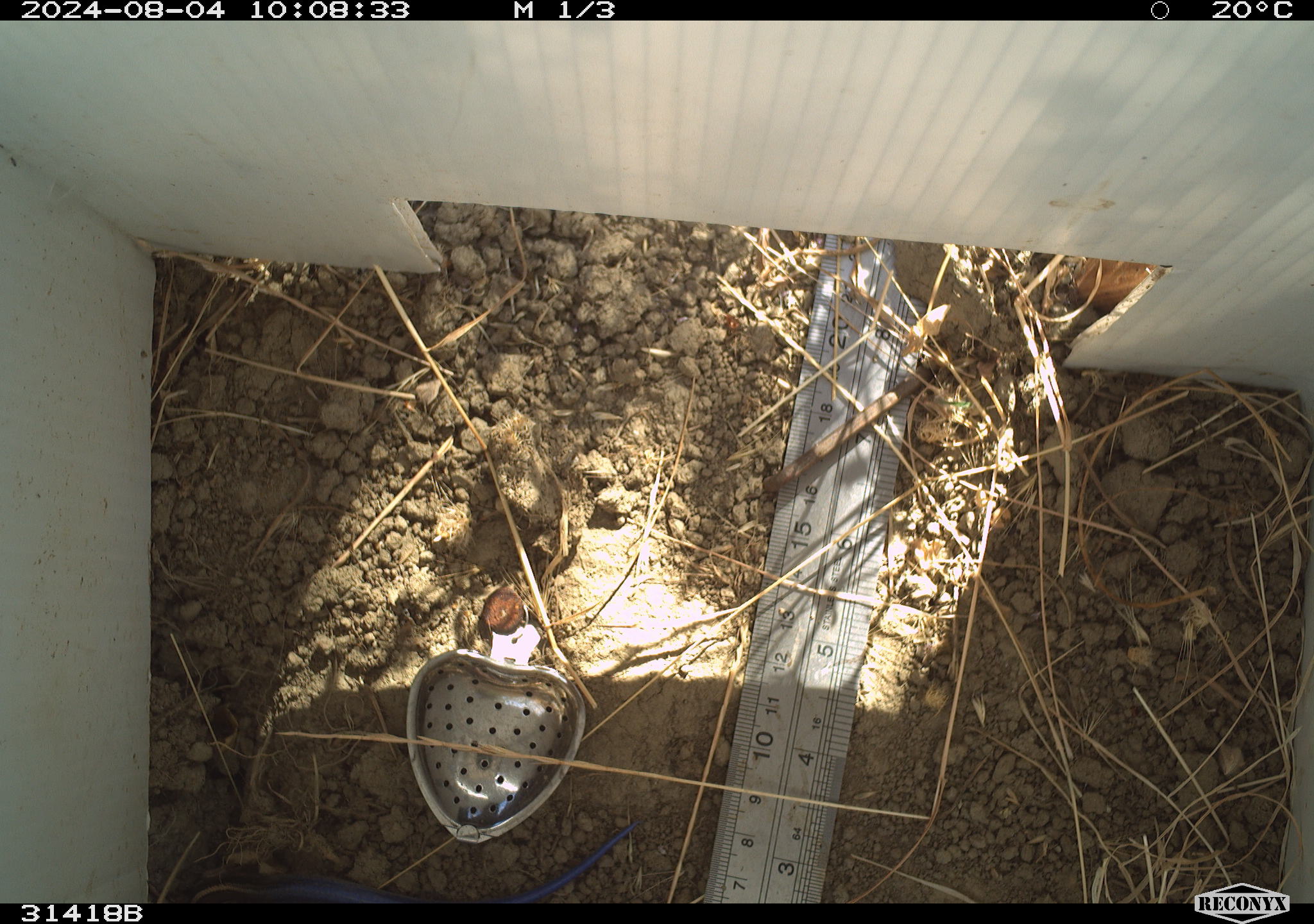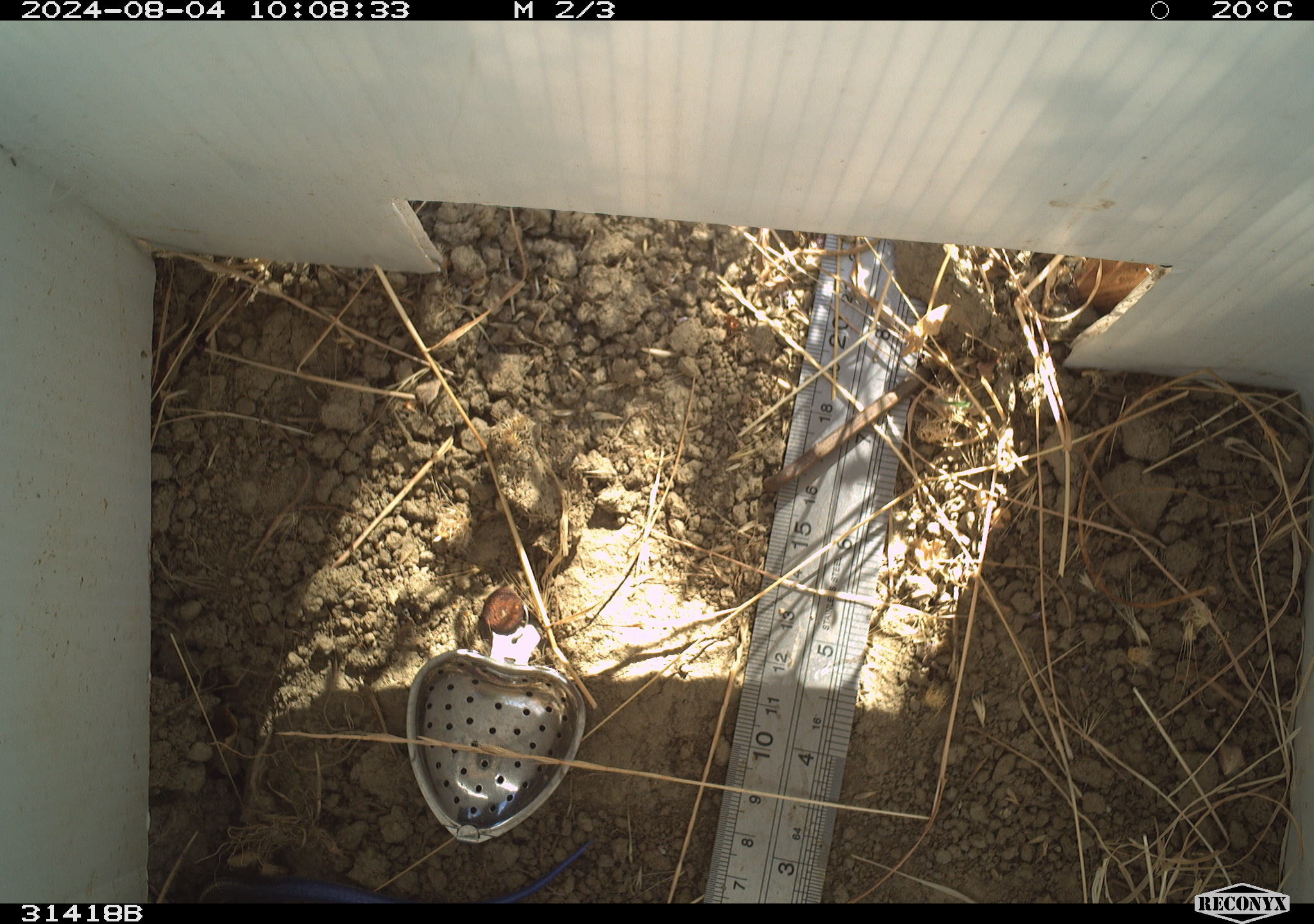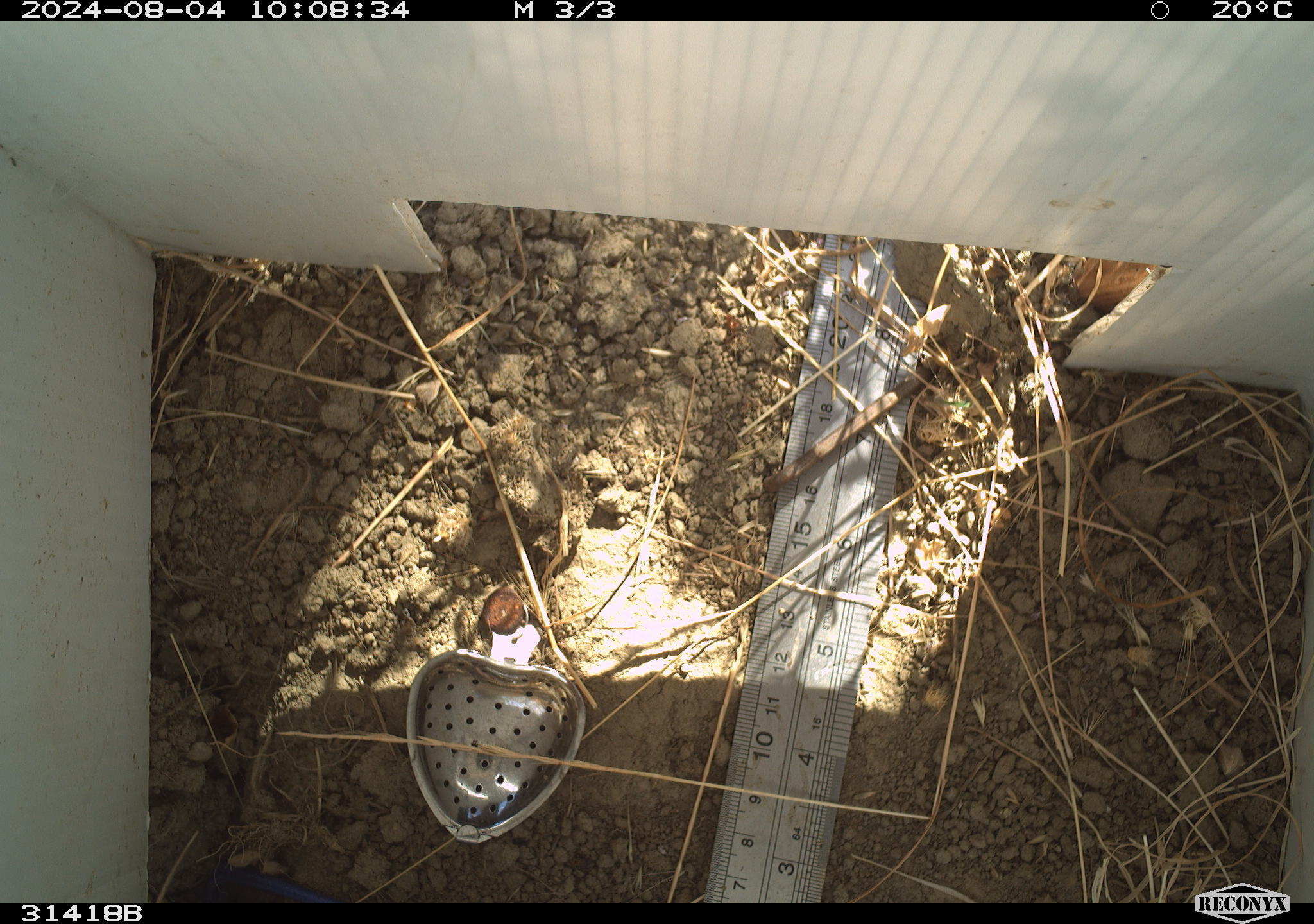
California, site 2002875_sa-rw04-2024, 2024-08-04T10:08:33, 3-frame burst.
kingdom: Animalia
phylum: Chordata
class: Reptilia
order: Squamata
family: Scincidae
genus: Plestiodon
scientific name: Plestiodon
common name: blue-tailed skinks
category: plestiodon species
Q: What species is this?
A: Plestiodon species (blue-tailed skinks) (Plestiodon).